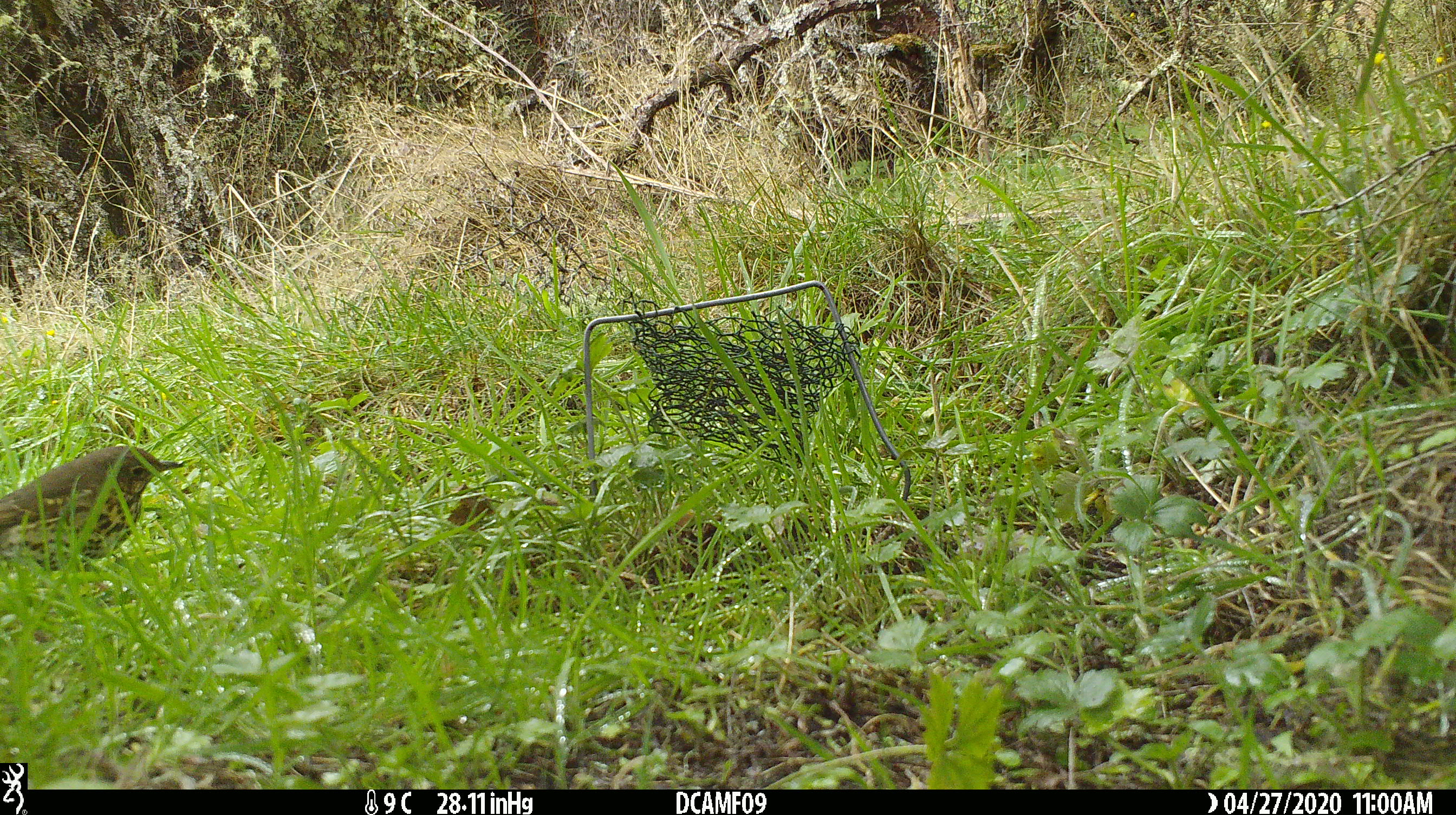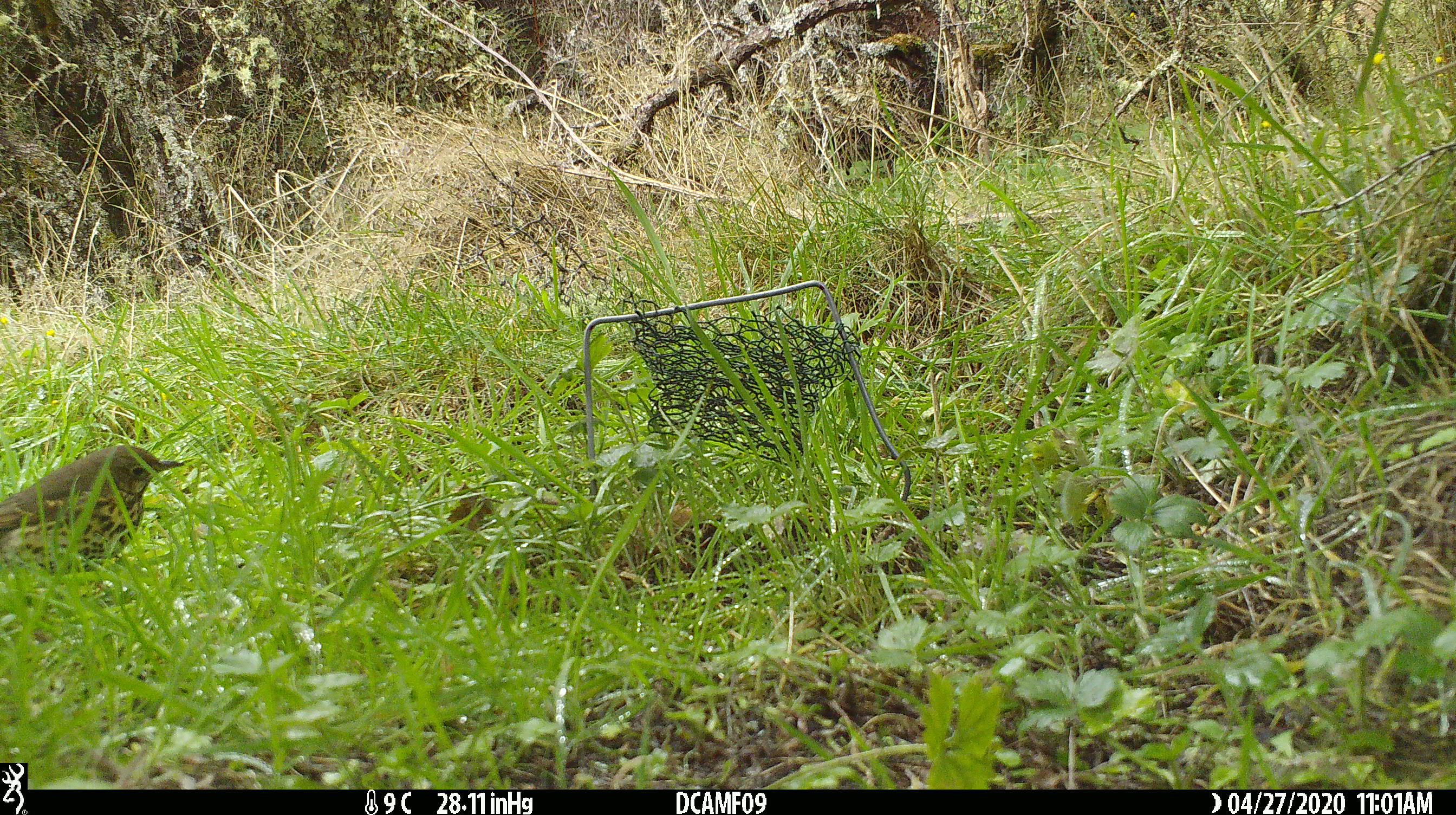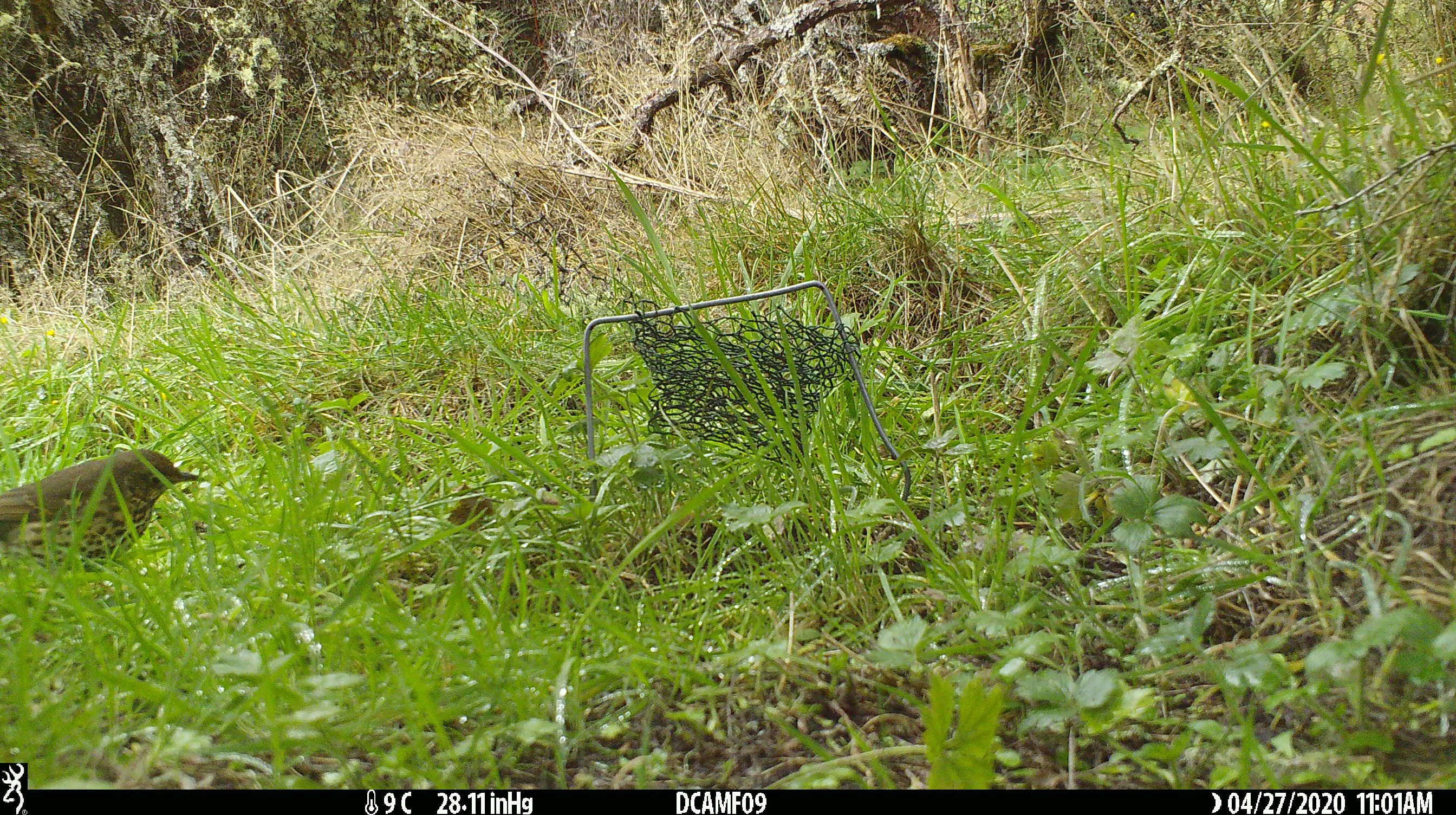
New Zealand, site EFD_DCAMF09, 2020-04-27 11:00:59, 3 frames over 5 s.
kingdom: Animalia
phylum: Chordata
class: Aves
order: Passeriformes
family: Turdidae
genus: Turdus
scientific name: Turdus philomelos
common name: song thrush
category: thrush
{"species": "thrush (song thrush) (Turdus philomelos)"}